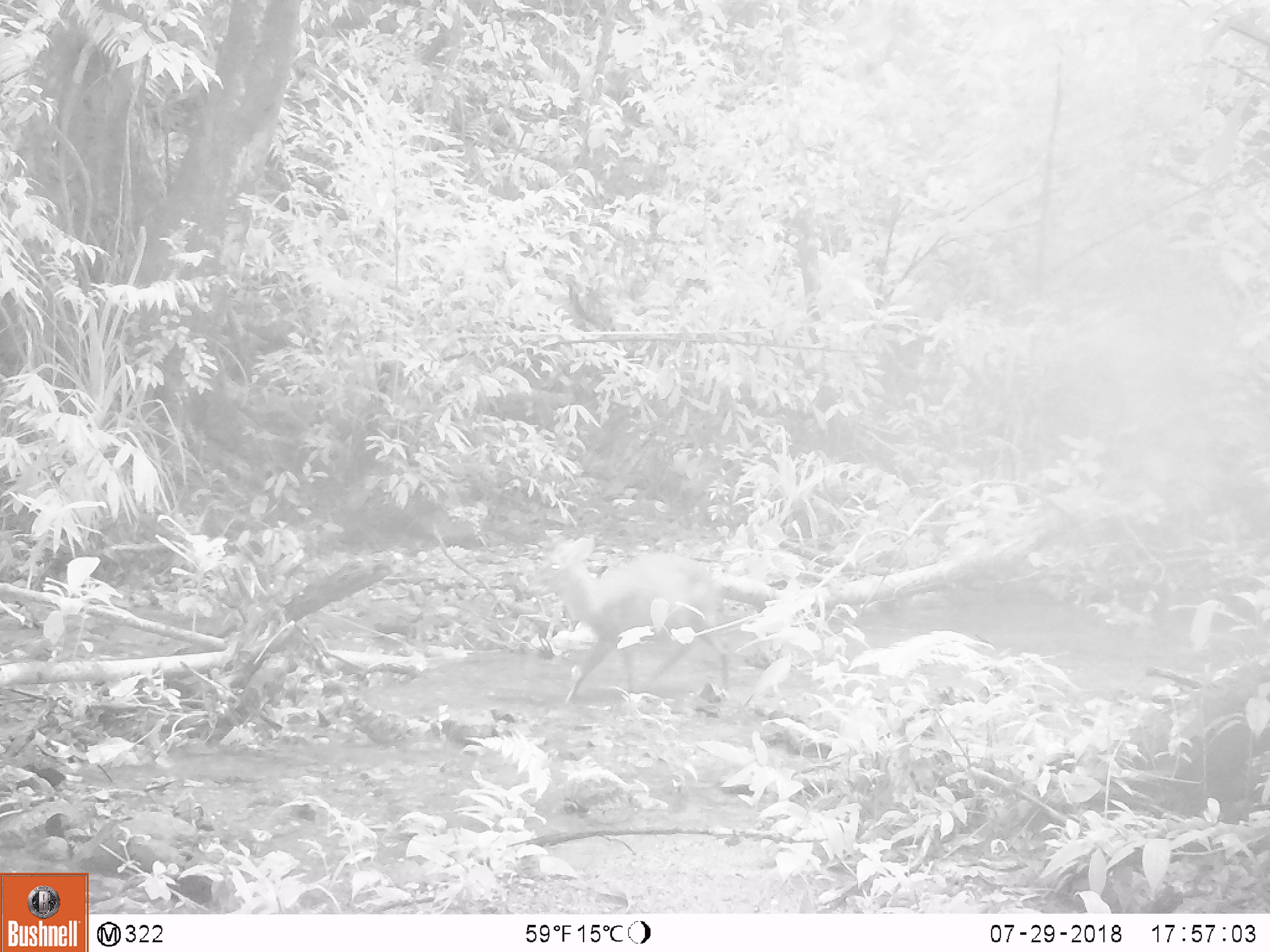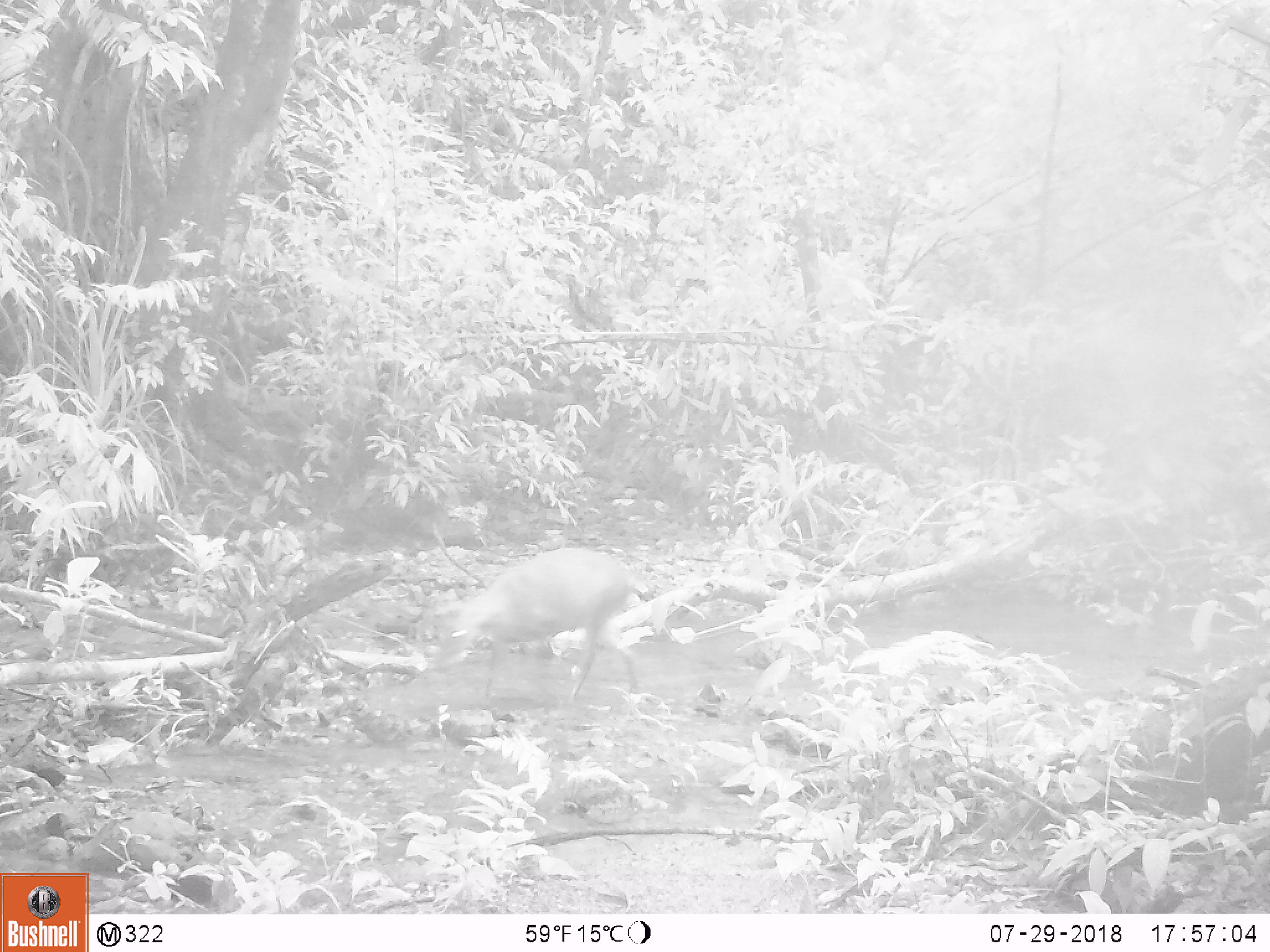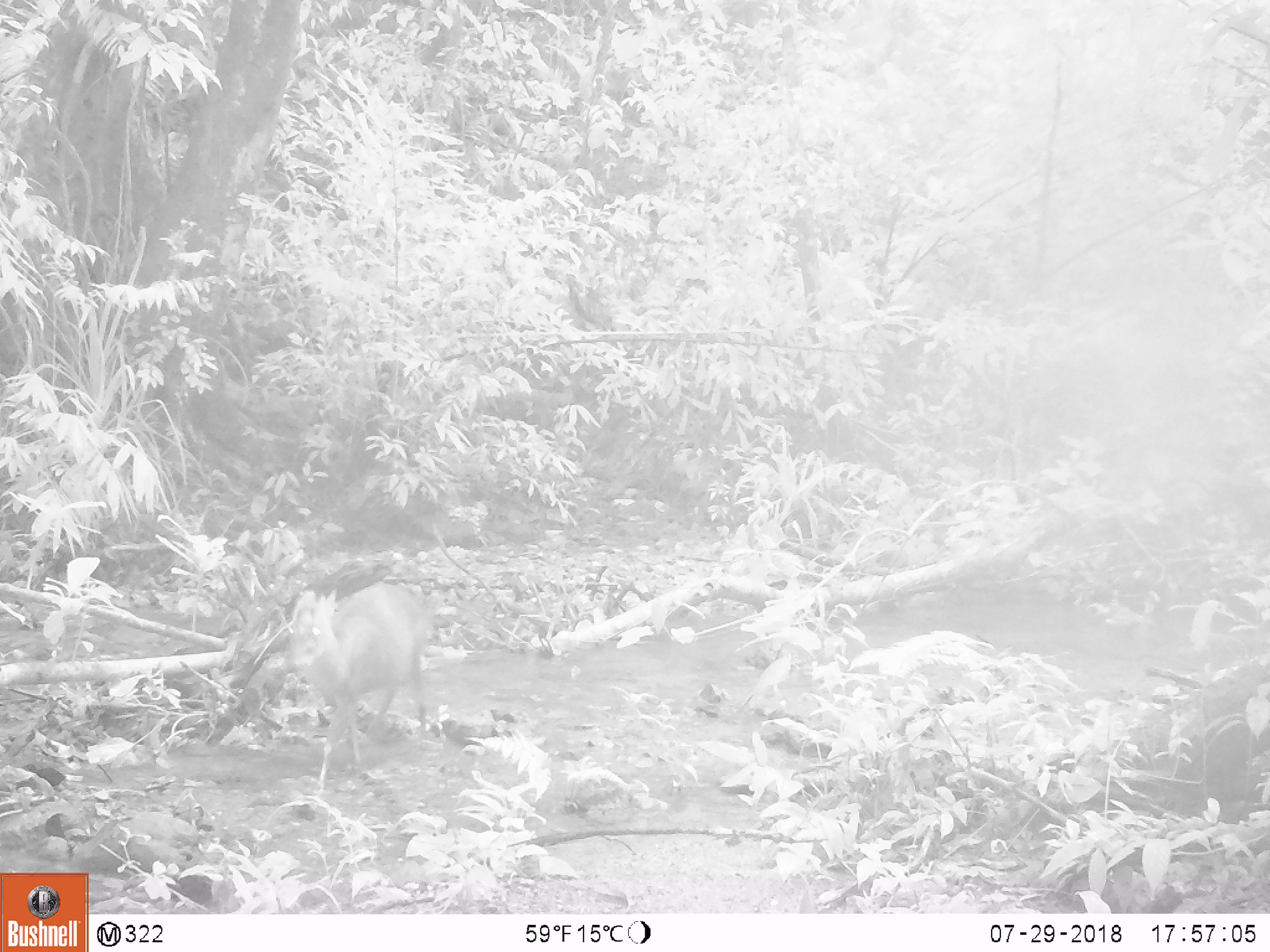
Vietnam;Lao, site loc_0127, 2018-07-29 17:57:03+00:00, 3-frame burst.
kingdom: Animalia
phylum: Chordata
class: Mammalia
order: Artiodactyla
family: Cervidae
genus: Muntiacus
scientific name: Muntiacus rooseveltorum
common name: roosevelt's muntjac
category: roosevelts muntjac group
Roosevelts muntjac group (roosevelt's muntjac) (Muntiacus rooseveltorum). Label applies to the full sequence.